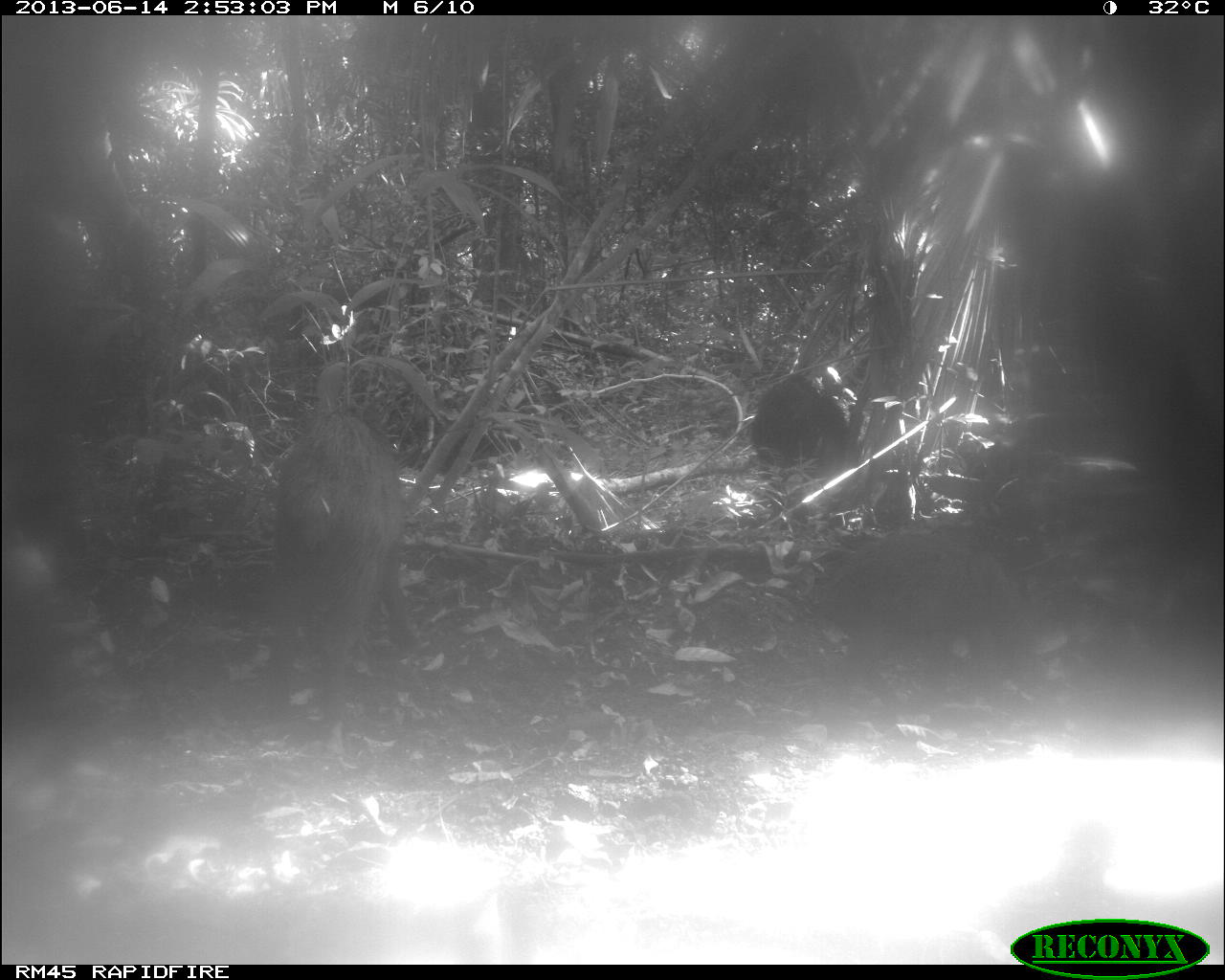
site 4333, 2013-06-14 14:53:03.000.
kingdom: Animalia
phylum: Chordata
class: Mammalia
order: Artiodactyla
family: Tayassuidae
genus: Tayassu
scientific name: Tayassu pecari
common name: white-lipped peccary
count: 3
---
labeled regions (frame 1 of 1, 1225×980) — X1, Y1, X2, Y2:
tayassu pecari: 261, 361, 404, 755; 816, 533, 1039, 715; 750, 372, 863, 471